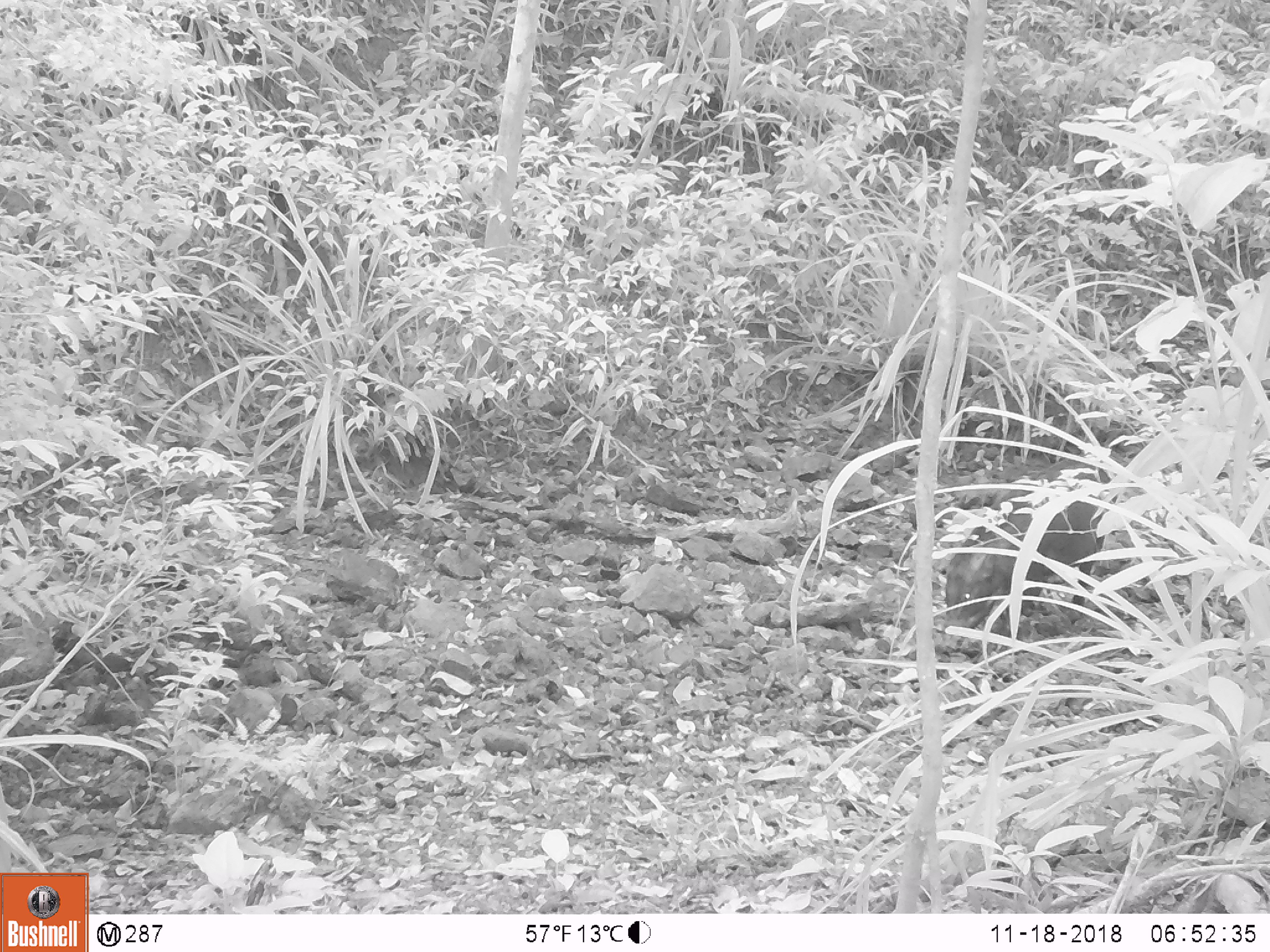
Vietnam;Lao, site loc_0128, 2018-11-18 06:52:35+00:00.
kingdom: Animalia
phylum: Chordata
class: Mammalia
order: Artiodactyla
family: Suidae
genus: Sus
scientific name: Sus scrofa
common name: eurasian wild pig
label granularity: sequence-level